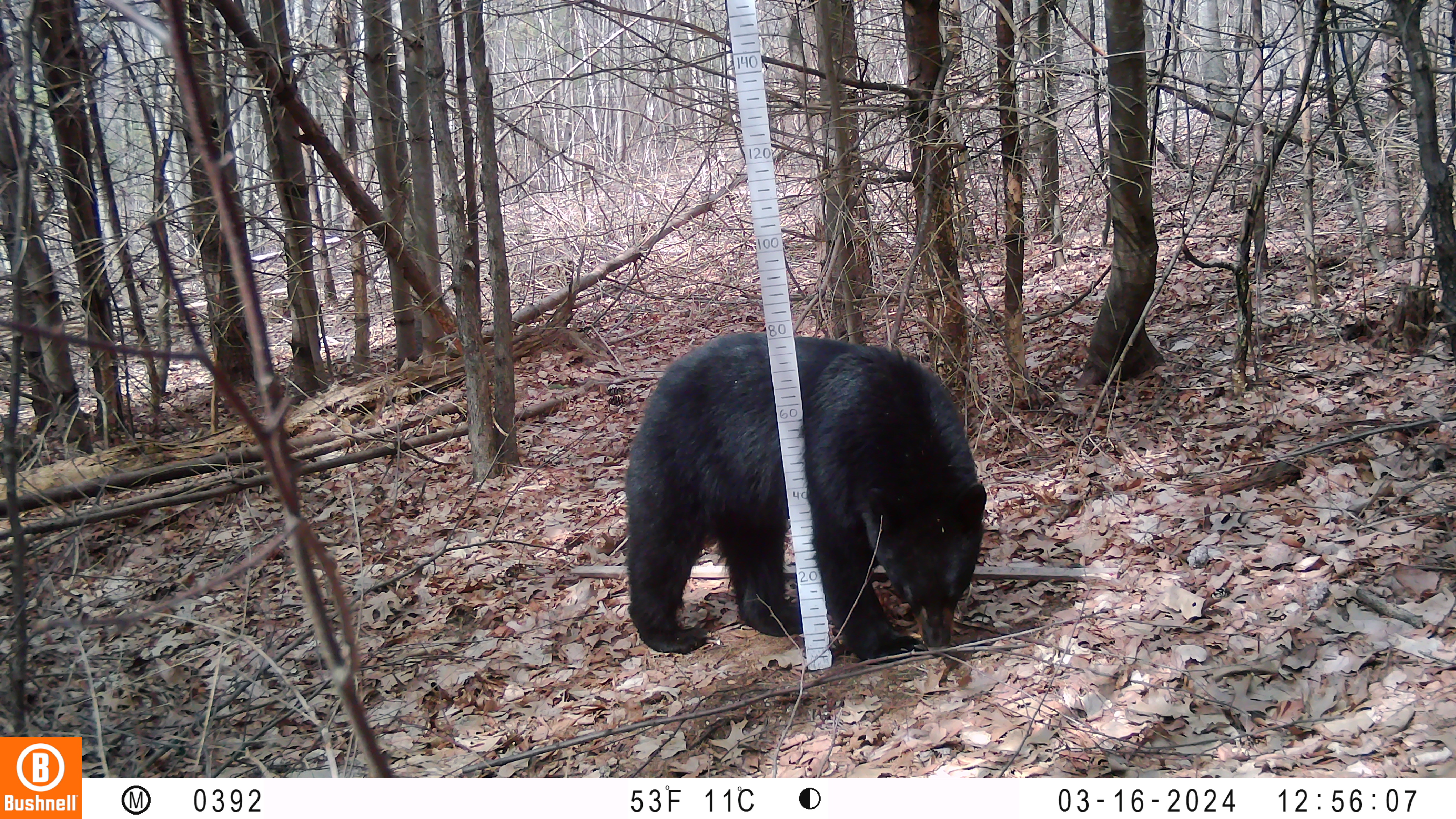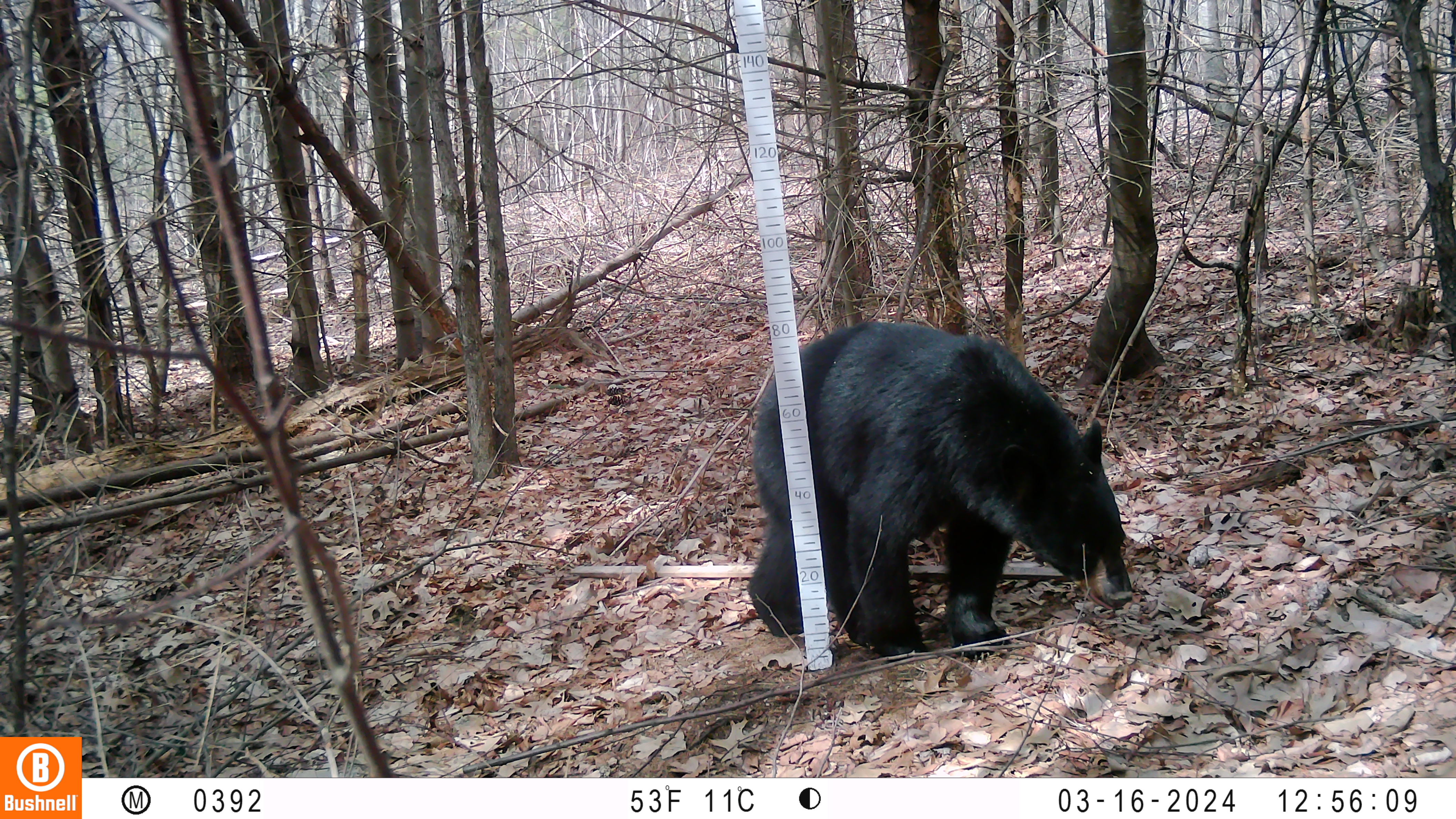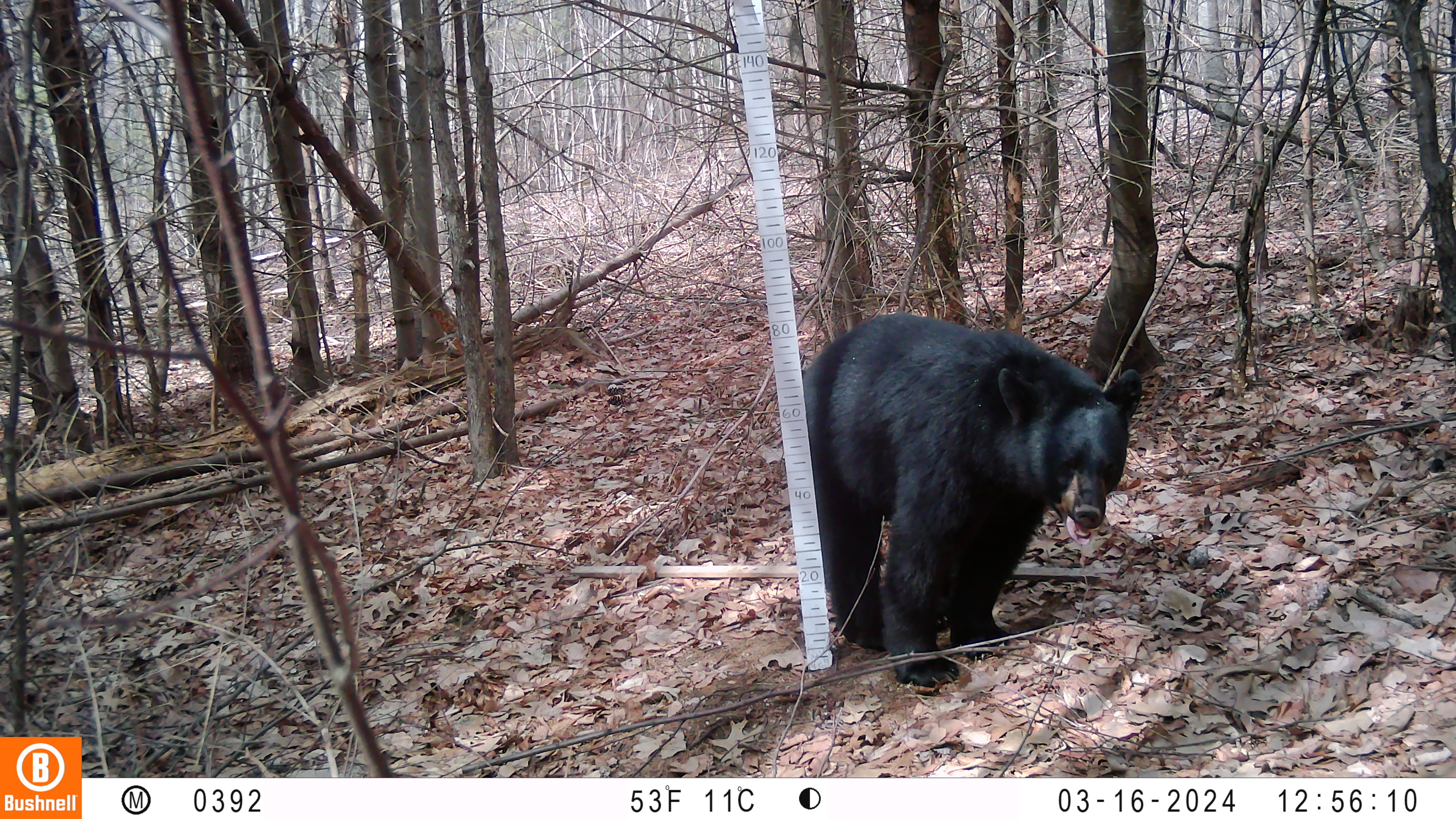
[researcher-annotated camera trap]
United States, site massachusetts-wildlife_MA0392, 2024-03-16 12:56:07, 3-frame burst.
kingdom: Animalia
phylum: Chordata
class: Mammalia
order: Carnivora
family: Ursidae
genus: Ursus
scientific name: Ursus americanus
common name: black bear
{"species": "black bear (Ursus americanus)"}